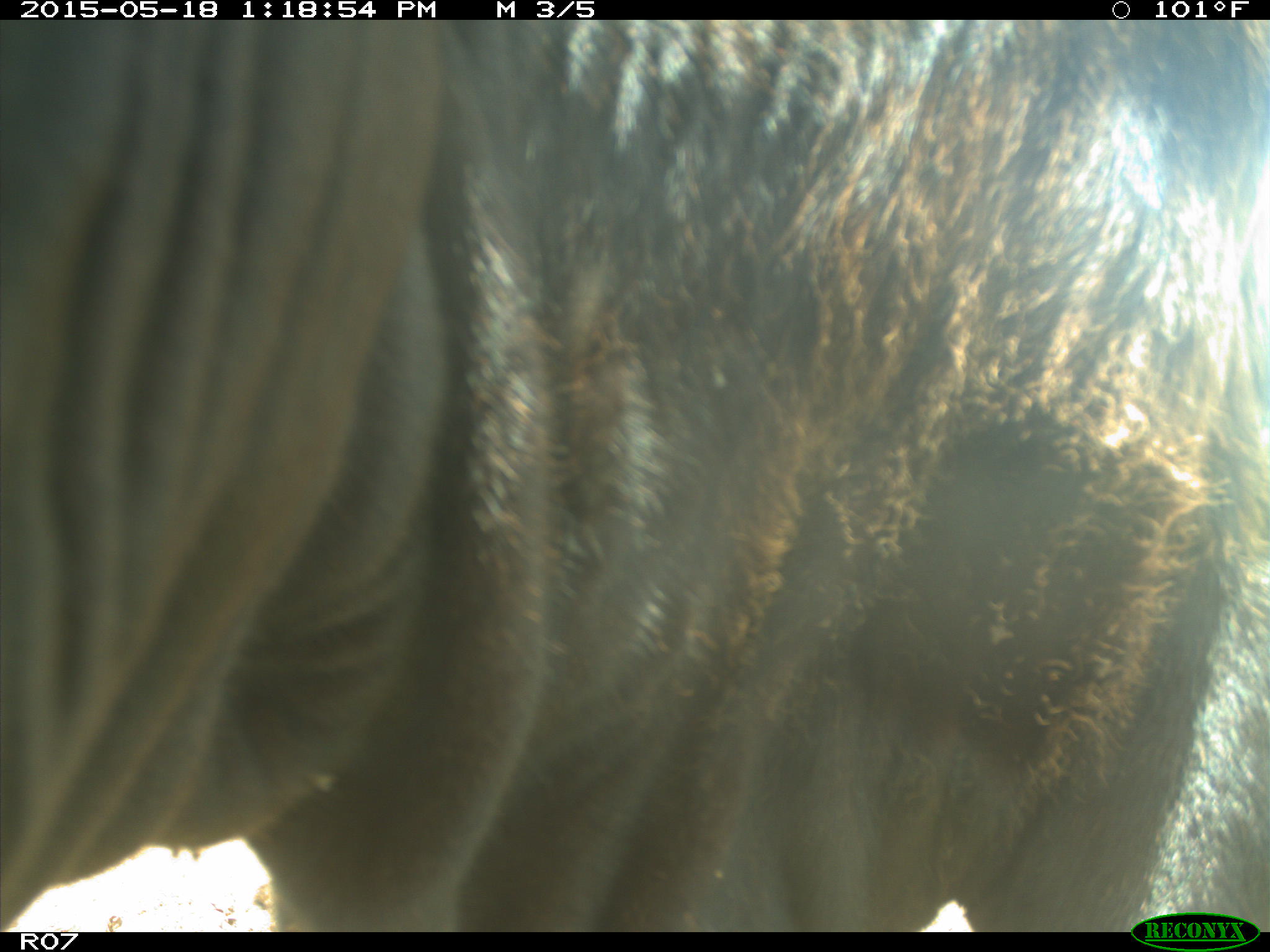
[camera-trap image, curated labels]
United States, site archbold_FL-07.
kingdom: Animalia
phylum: Chordata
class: Mammalia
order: Artiodactyla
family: Bovidae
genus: Bos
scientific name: Bos taurus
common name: domestic cow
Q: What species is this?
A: Bos taurus (domestic cow).